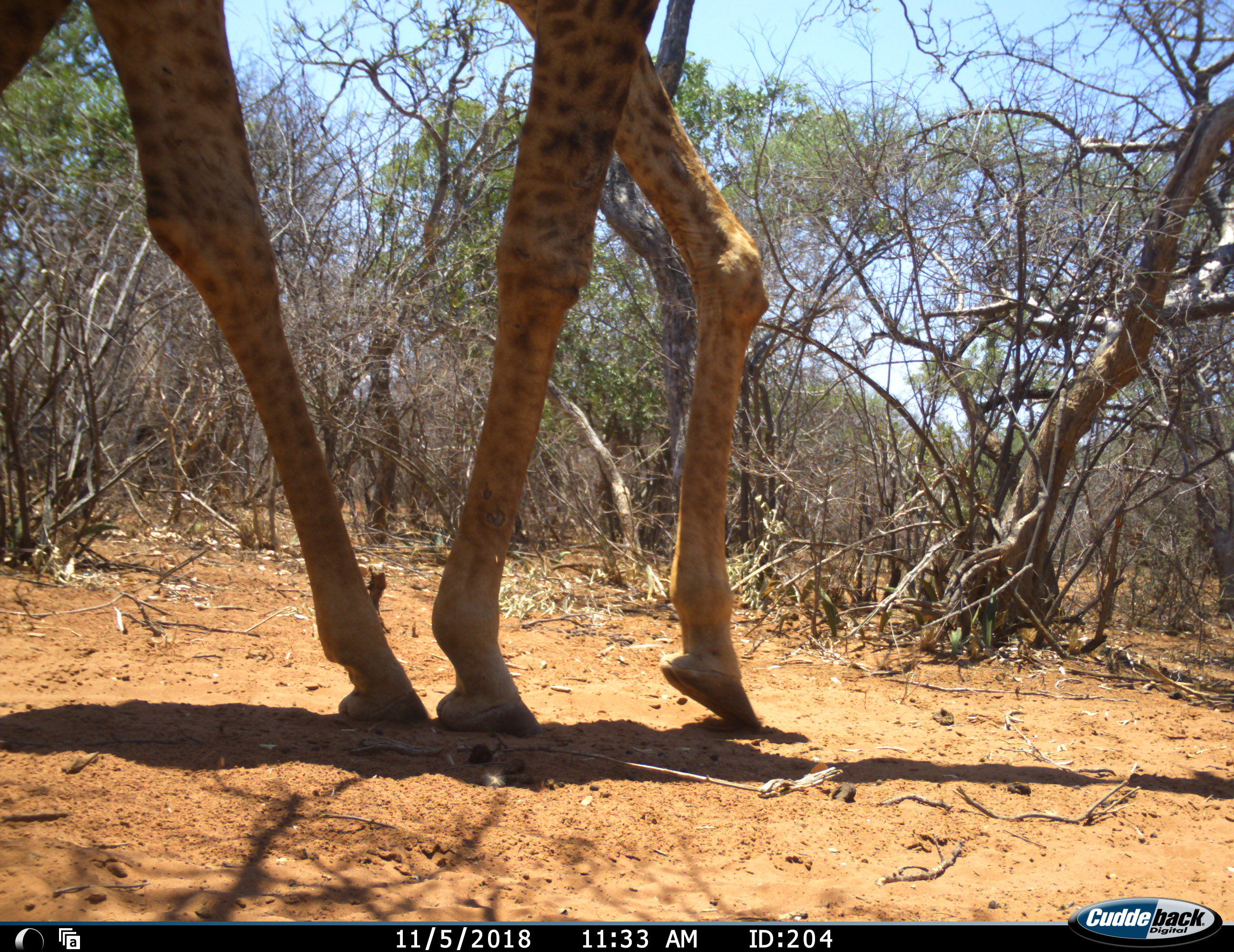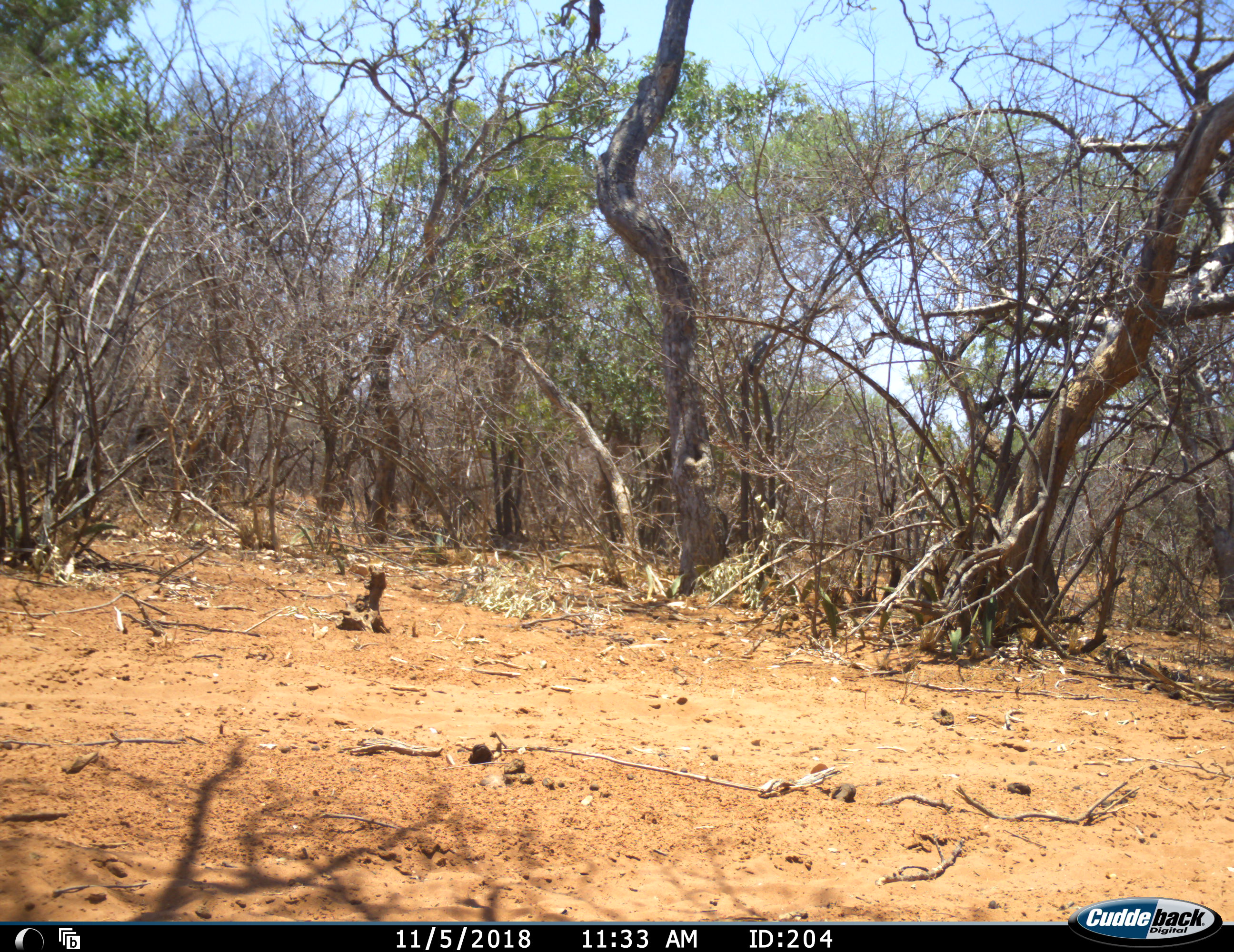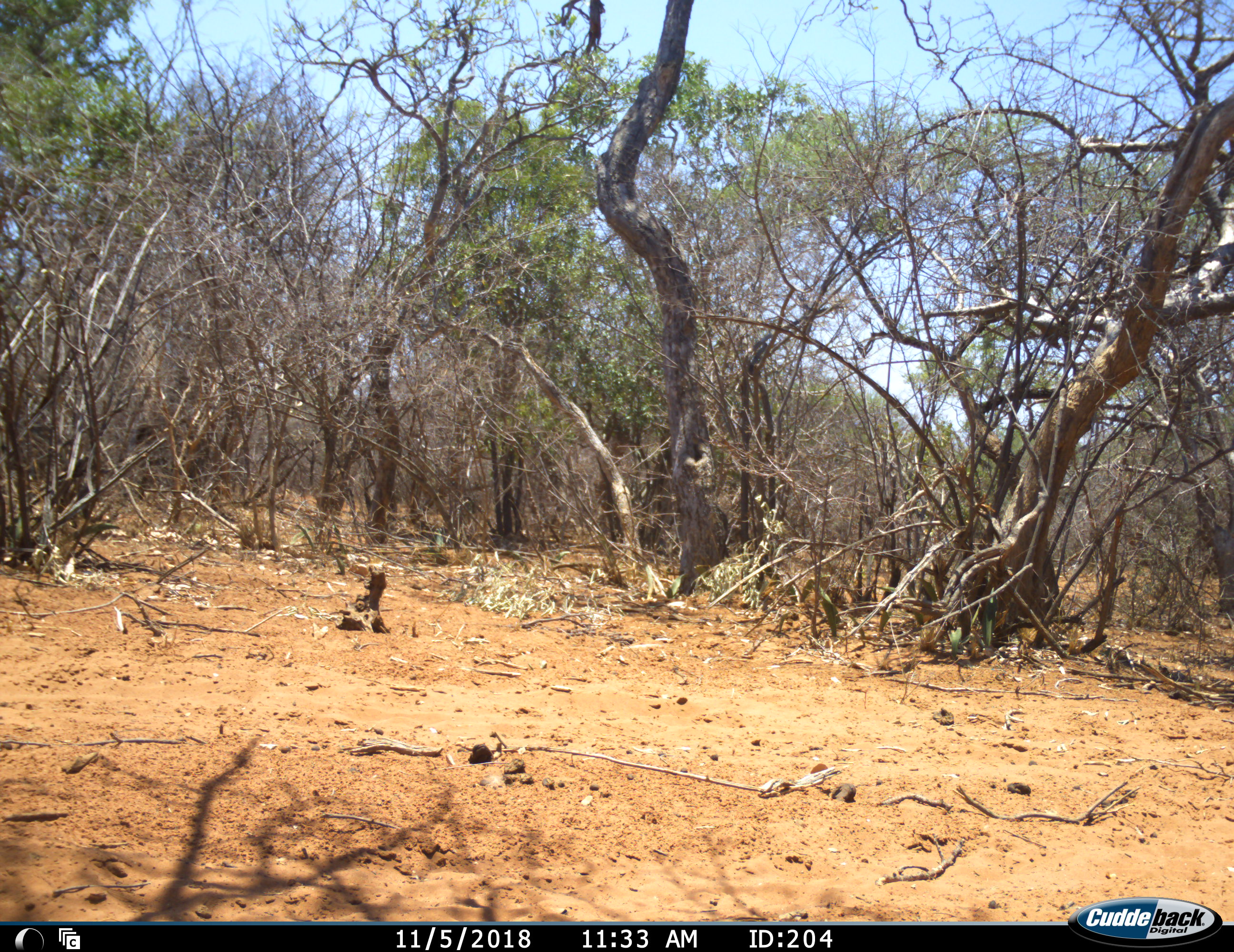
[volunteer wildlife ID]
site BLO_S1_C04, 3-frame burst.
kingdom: Animalia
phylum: Chordata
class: Mammalia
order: Artiodactyla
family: Giraffidae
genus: Giraffa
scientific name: Giraffa camelopardalis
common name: giraffe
Giraffe (Giraffa camelopardalis), count 1. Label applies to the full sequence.